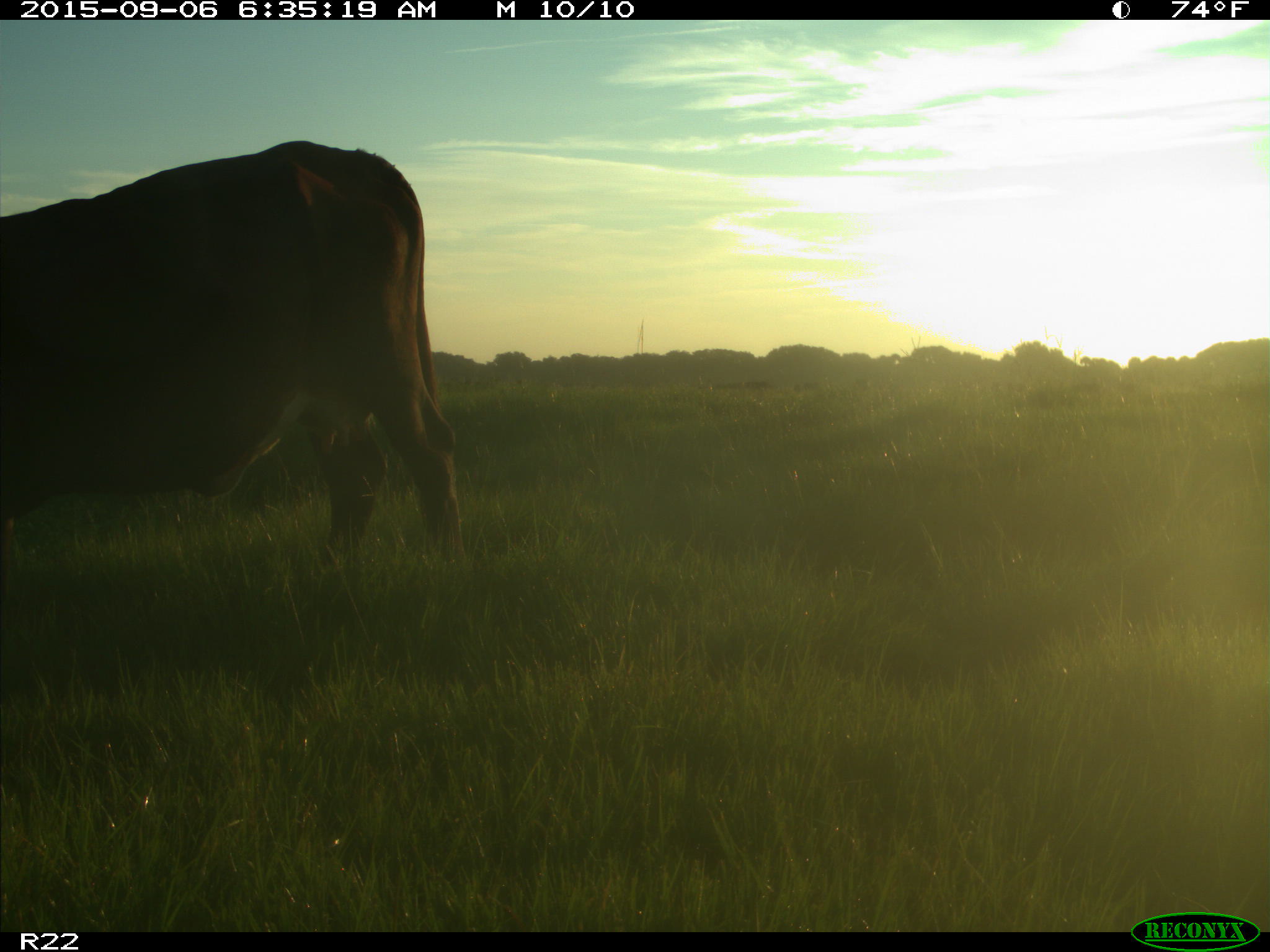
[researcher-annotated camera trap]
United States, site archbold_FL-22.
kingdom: Animalia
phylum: Chordata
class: Mammalia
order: Artiodactyla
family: Bovidae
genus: Bos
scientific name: Bos taurus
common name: domestic cow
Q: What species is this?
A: Bos taurus (domestic cow).